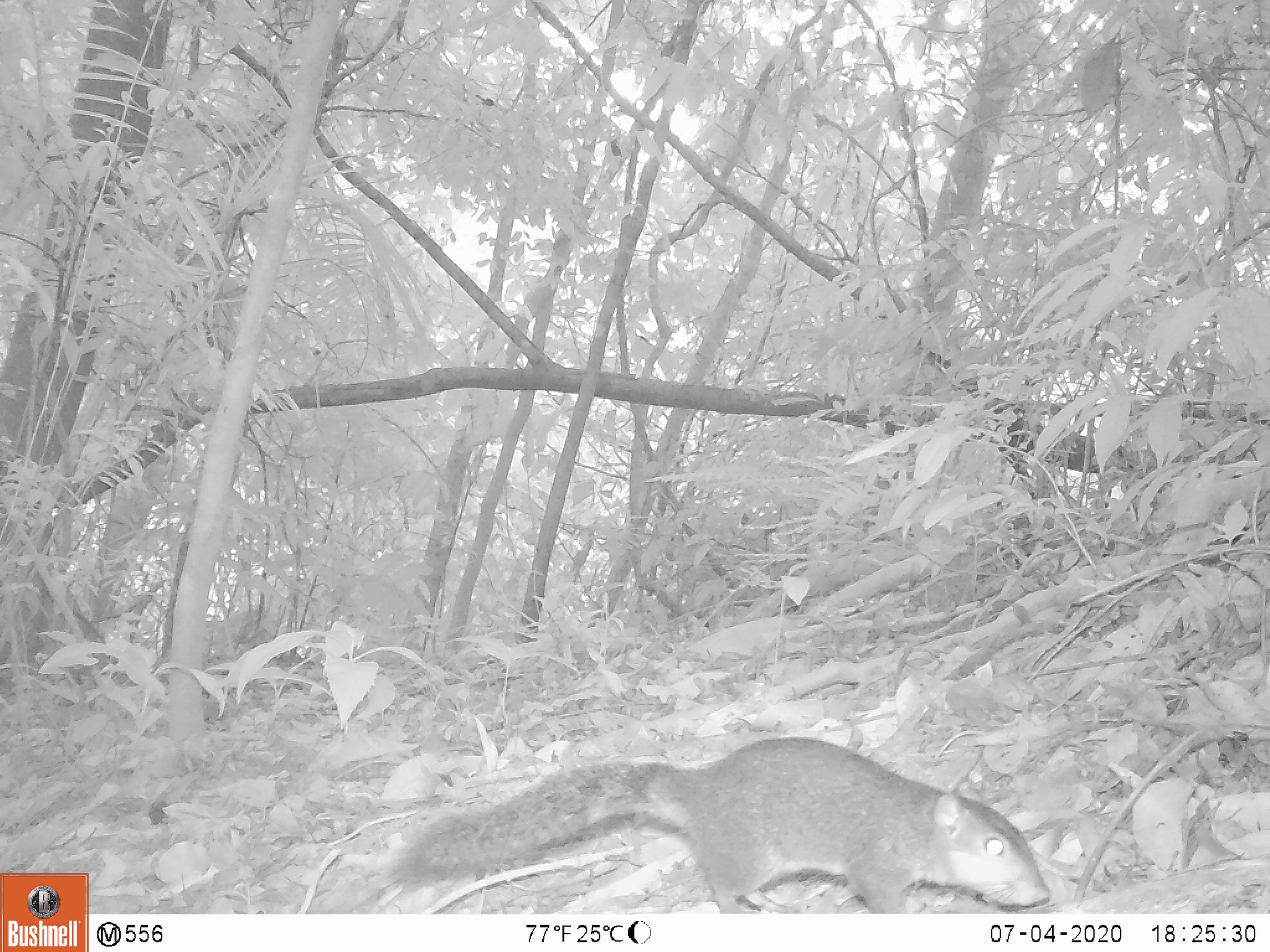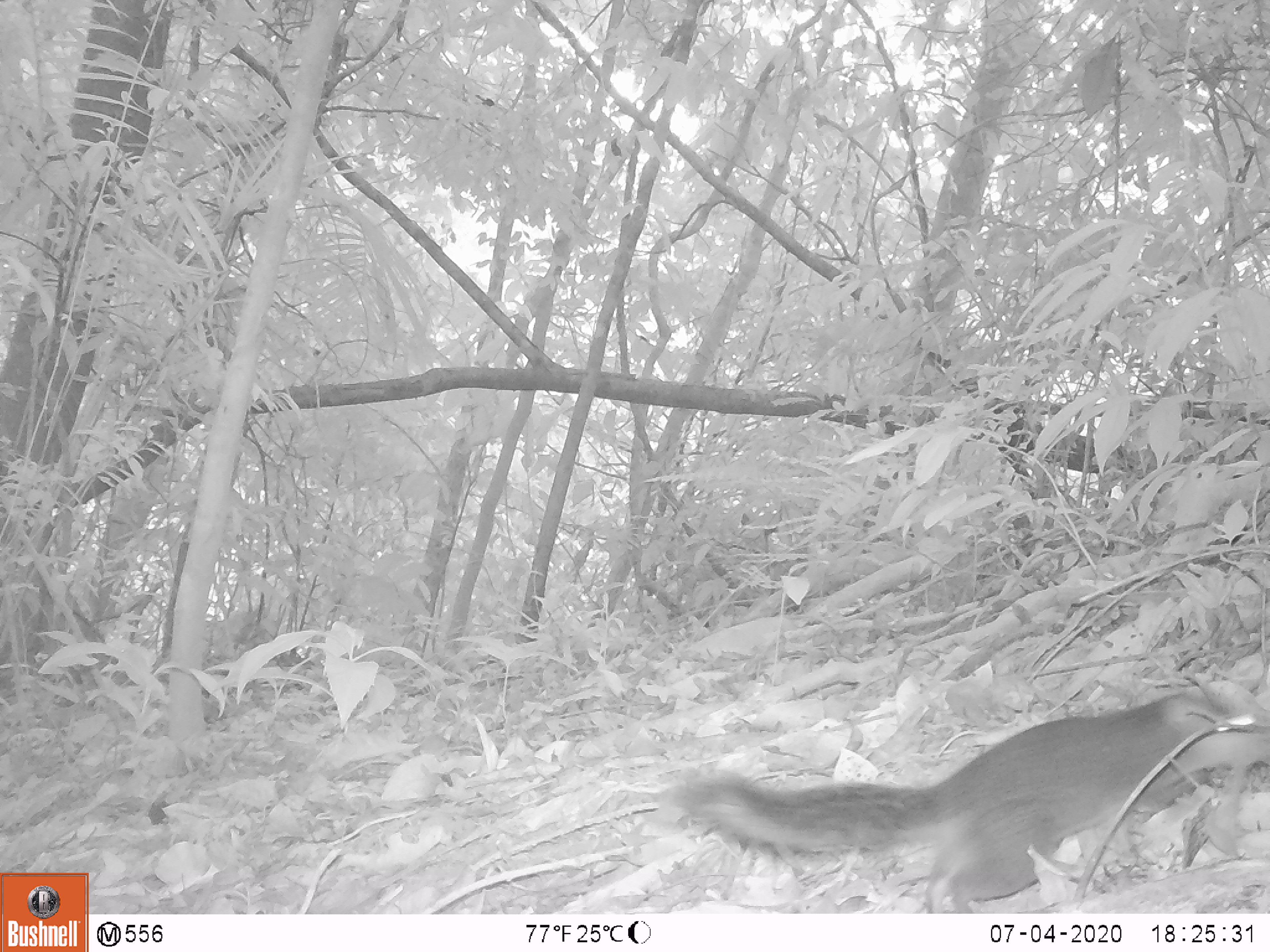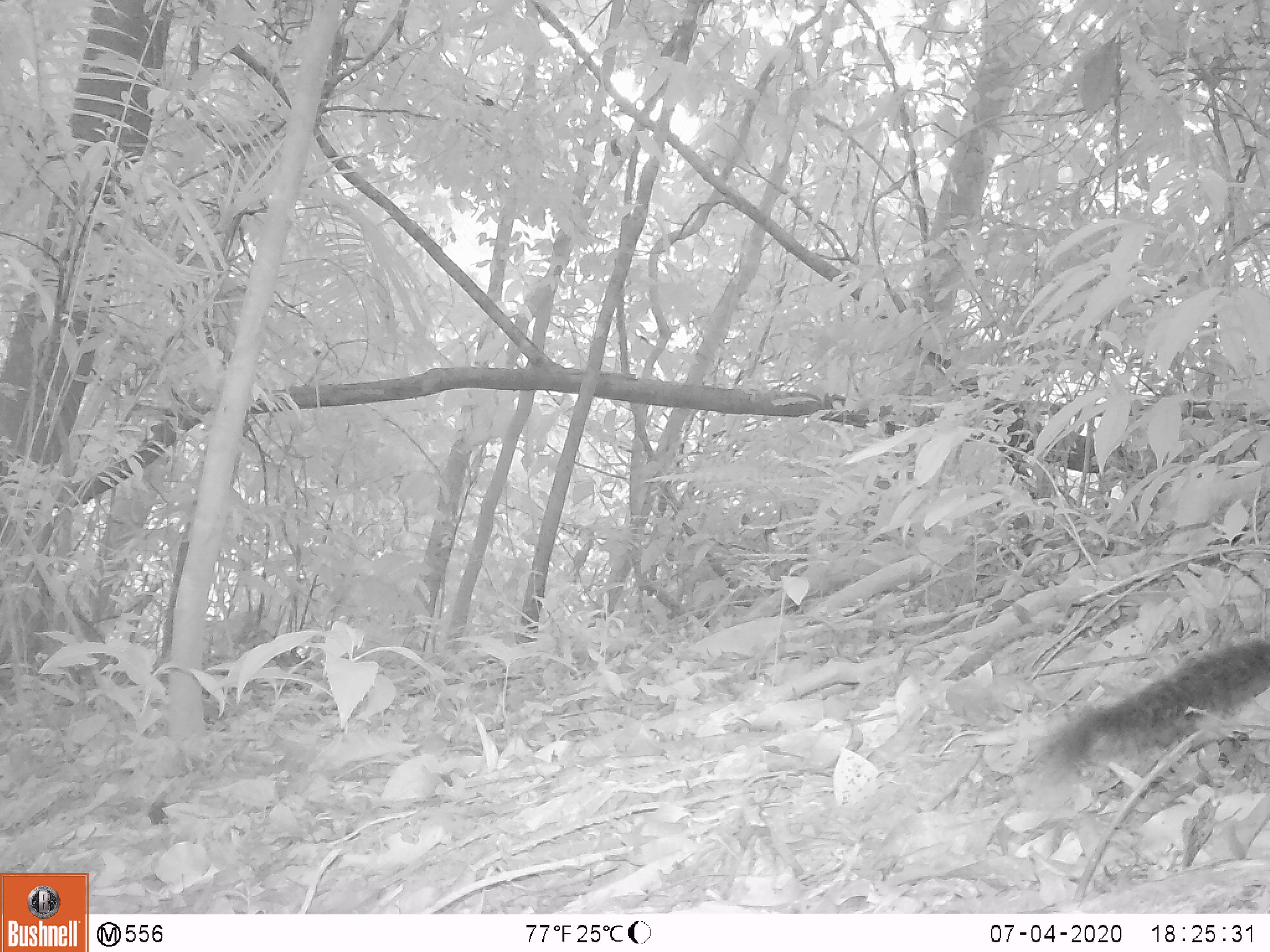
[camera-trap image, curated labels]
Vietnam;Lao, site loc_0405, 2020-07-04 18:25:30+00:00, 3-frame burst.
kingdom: Animalia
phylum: Chordata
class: Mammalia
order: Rodentia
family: Sciuridae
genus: Dremomys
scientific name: Dremomys rufigenis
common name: red-cheeked squirrel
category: red cheeked squirrel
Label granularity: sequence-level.